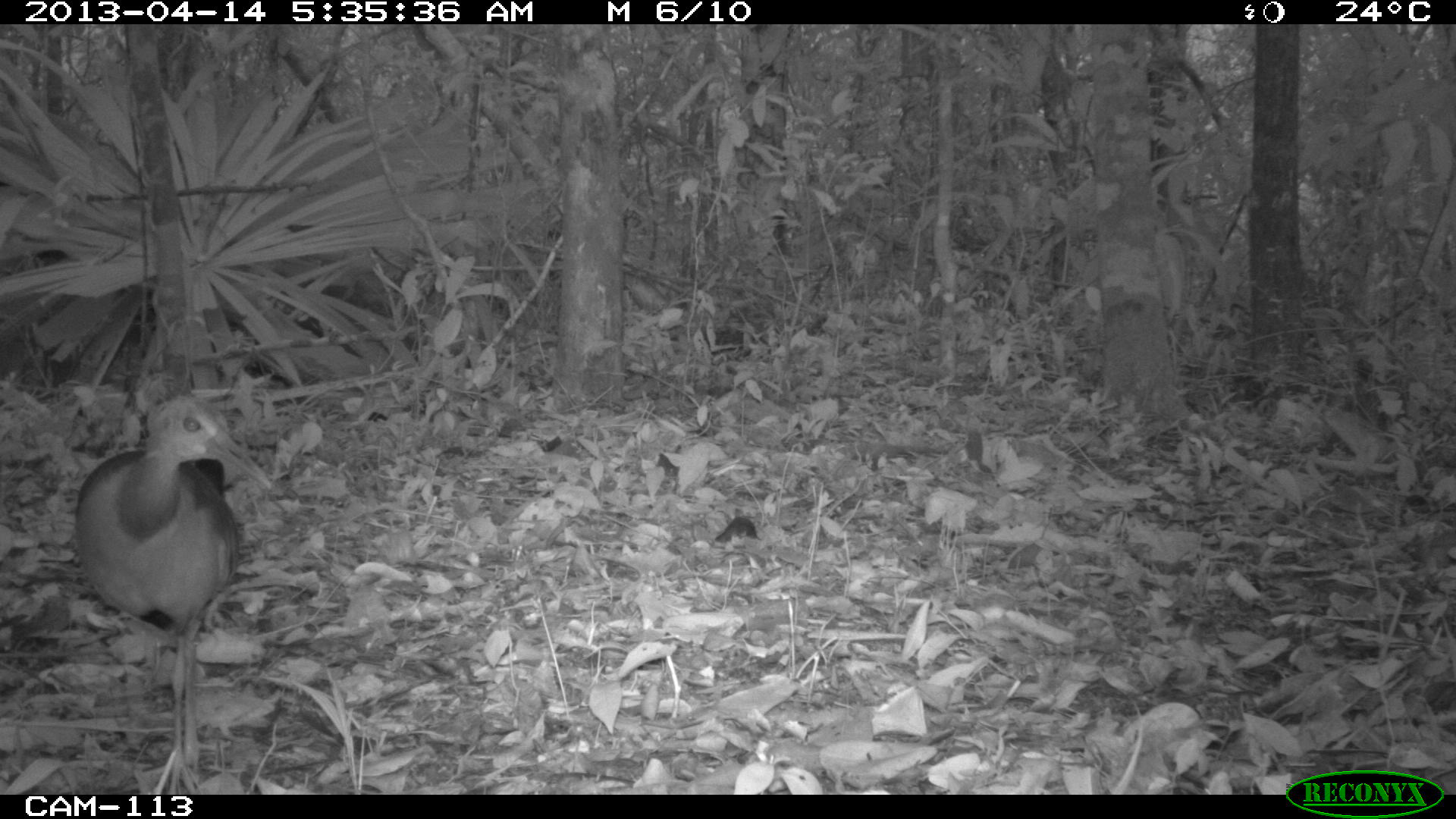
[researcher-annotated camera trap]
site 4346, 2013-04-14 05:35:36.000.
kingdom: Animalia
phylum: Chordata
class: Aves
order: Gruiformes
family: Rallidae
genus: Aramides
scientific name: Aramides cajaneus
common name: gray-necked wood-rail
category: aramides cajanea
Aramides cajanea (gray-necked wood-rail) (Aramides cajaneus), count 1.